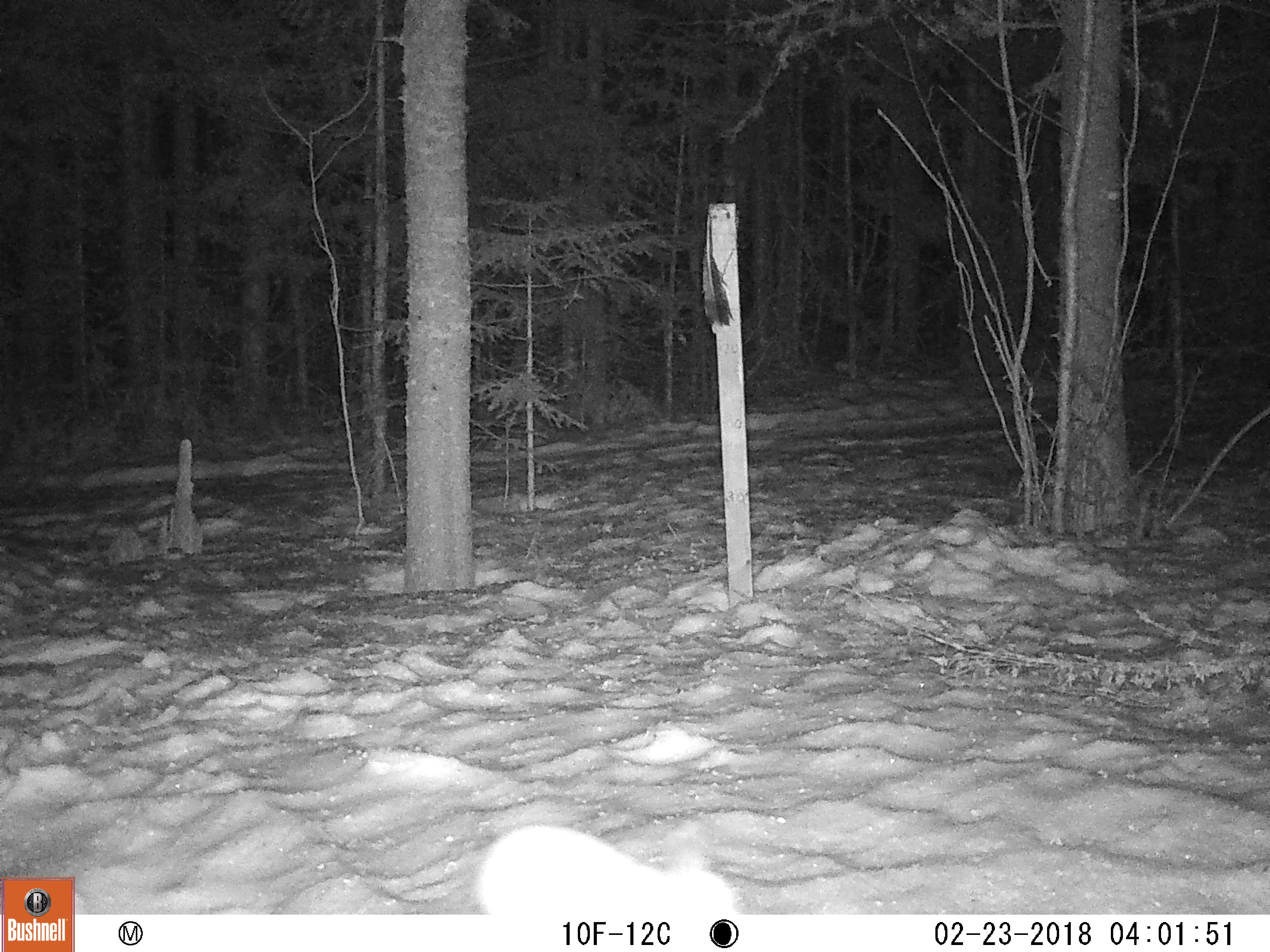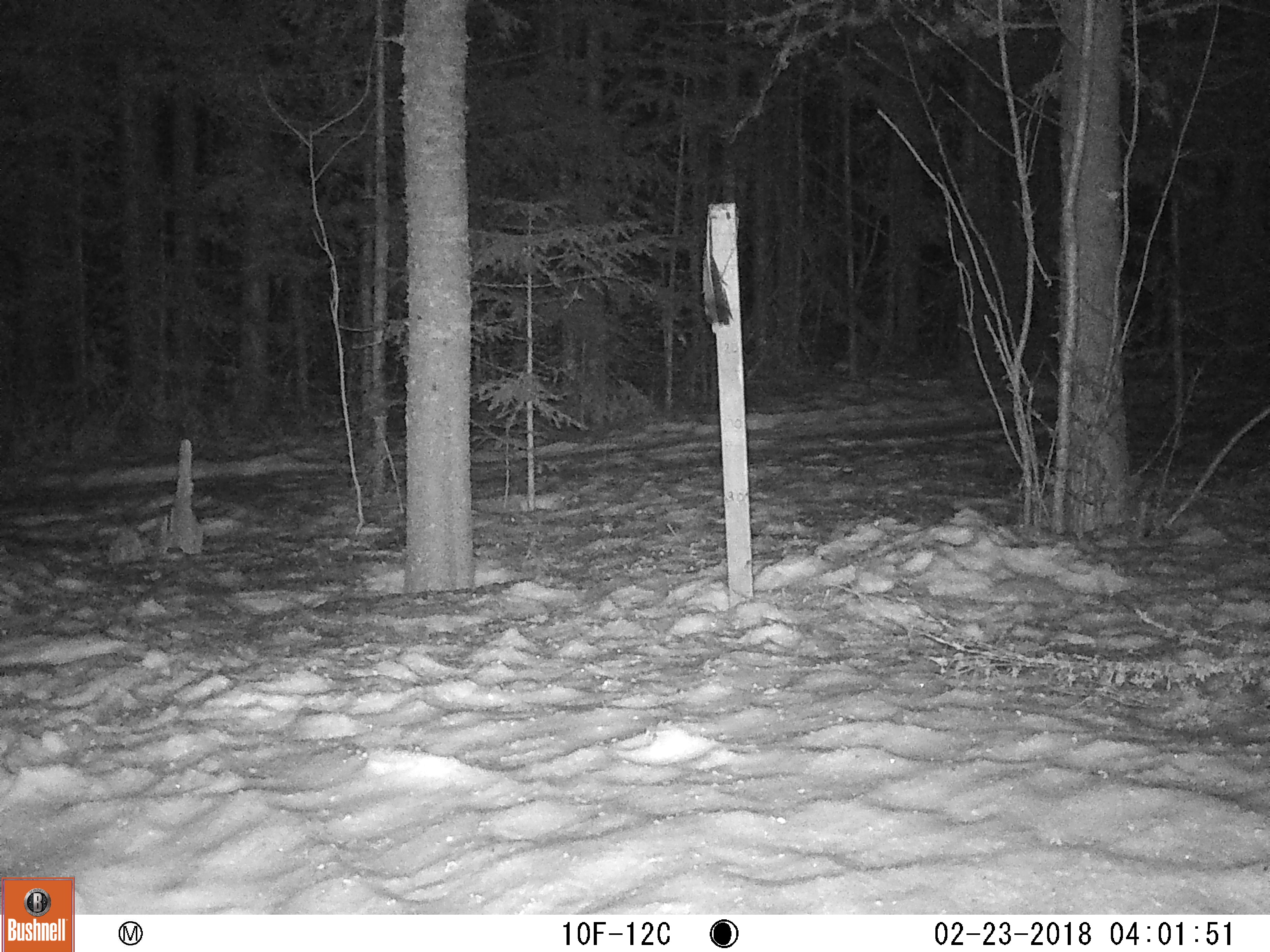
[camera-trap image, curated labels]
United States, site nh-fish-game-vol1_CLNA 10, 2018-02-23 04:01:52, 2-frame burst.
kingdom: Animalia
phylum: Chordata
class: Mammalia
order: Lagomorpha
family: Leporidae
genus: Lepus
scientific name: Lepus americanus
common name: snowshoe hare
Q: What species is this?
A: Snowshoe hare (Lepus americanus).